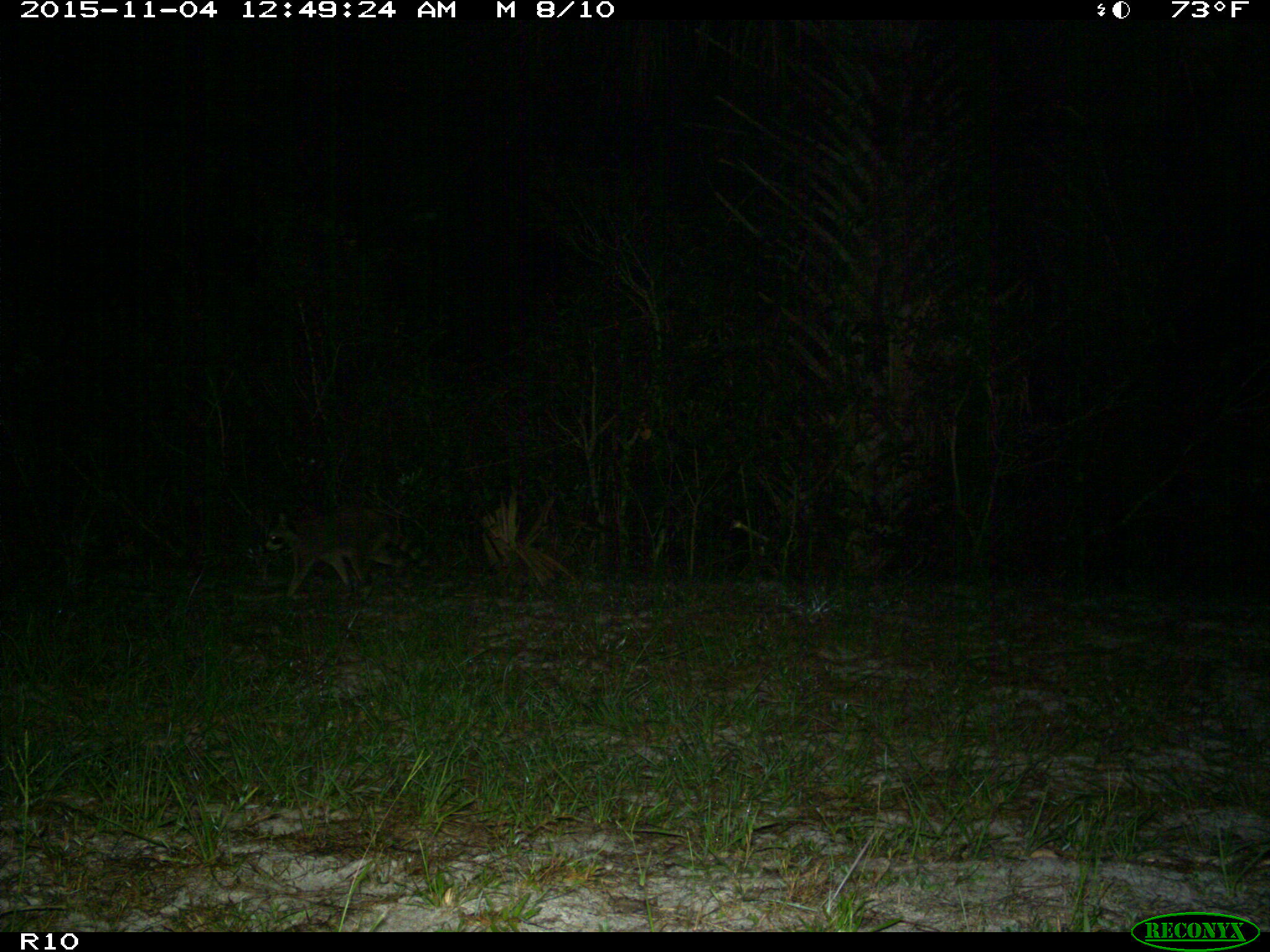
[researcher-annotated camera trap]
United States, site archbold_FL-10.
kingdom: Animalia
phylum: Chordata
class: Mammalia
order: Carnivora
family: Procyonidae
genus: Procyon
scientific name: Procyon lotor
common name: common raccoon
Procyon lotor (common raccoon).